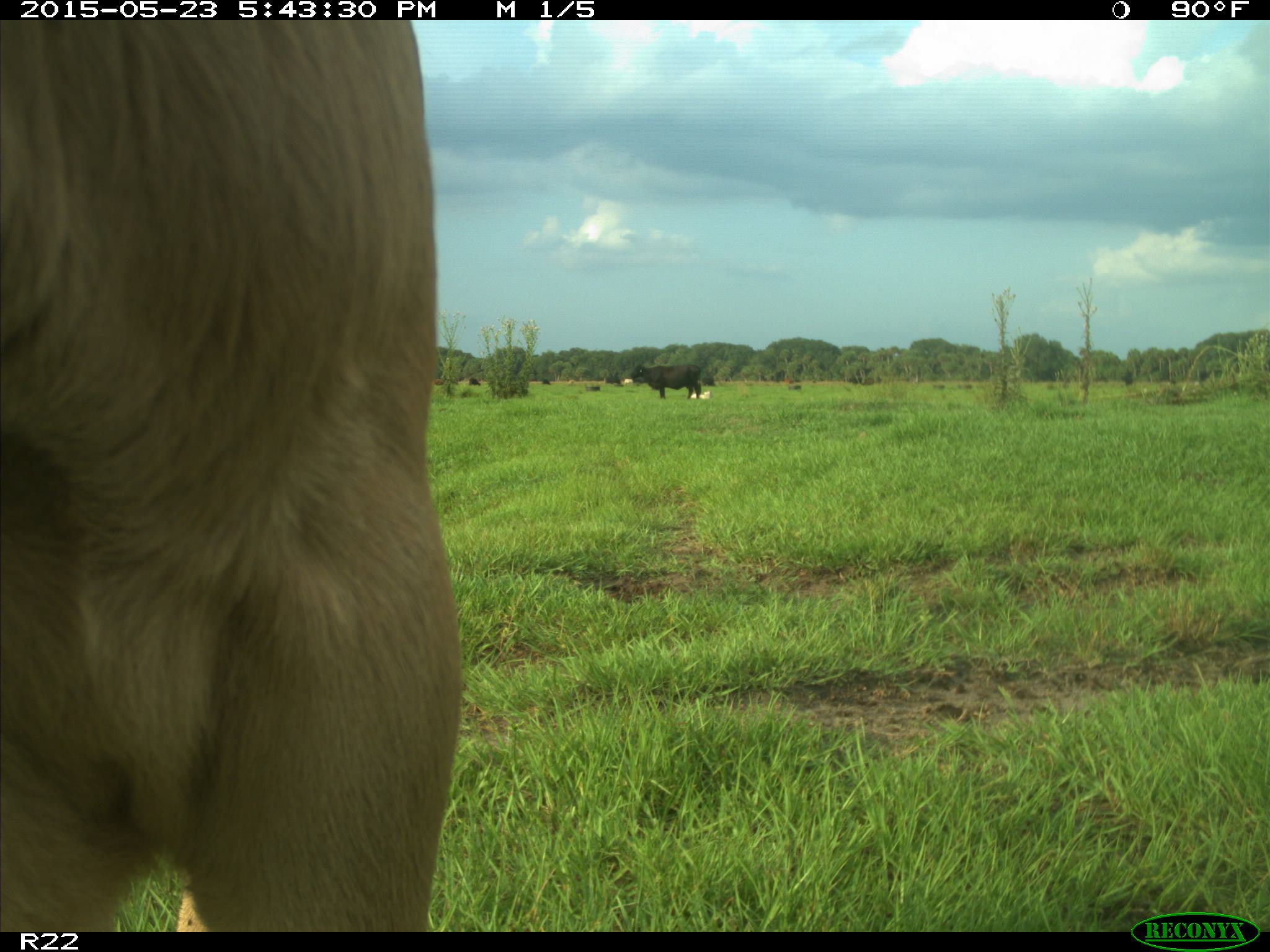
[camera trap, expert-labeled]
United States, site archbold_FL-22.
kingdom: Animalia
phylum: Chordata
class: Mammalia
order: Artiodactyla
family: Bovidae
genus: Bos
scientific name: Bos taurus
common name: domestic cow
Bos taurus (domestic cow).